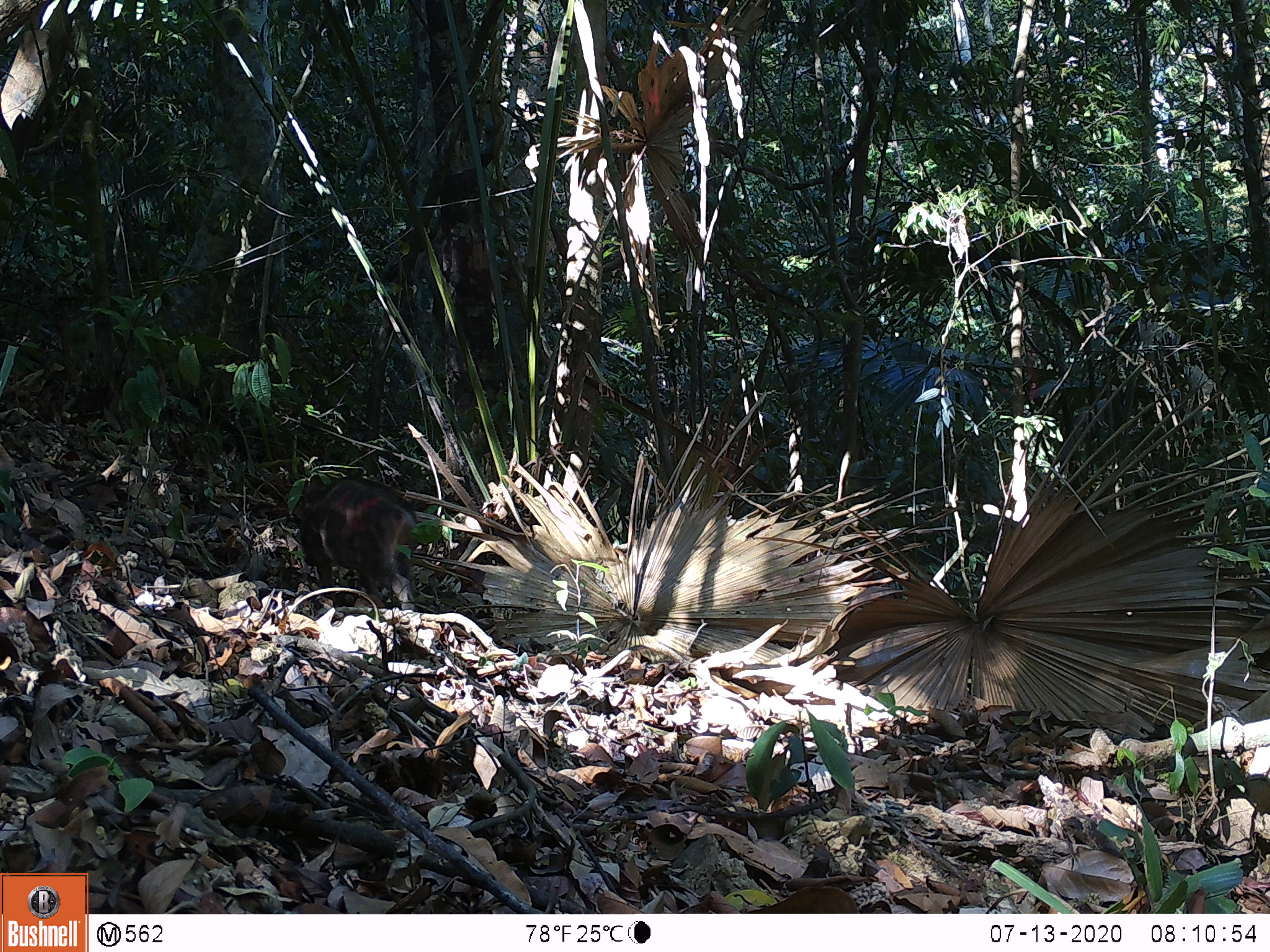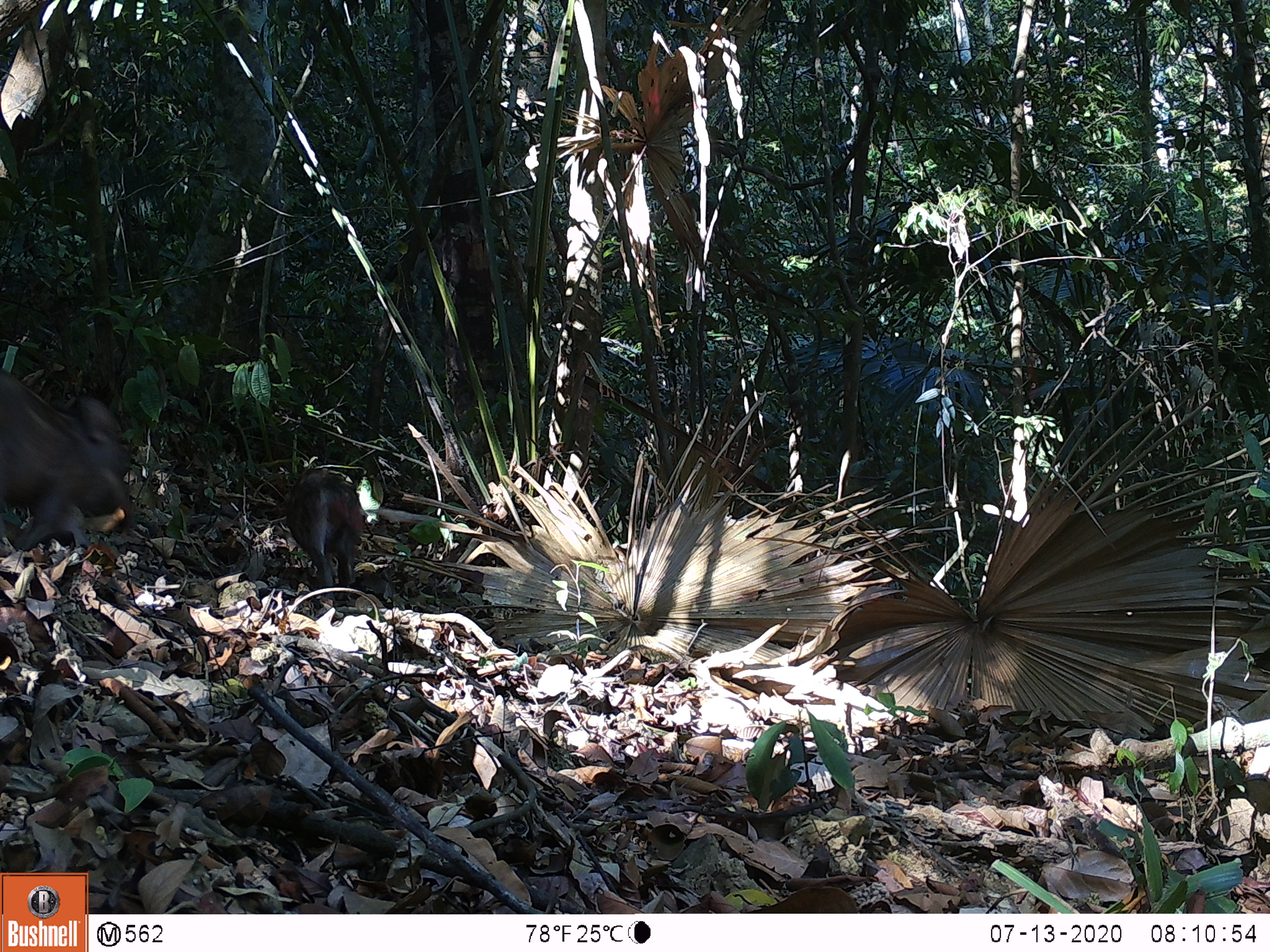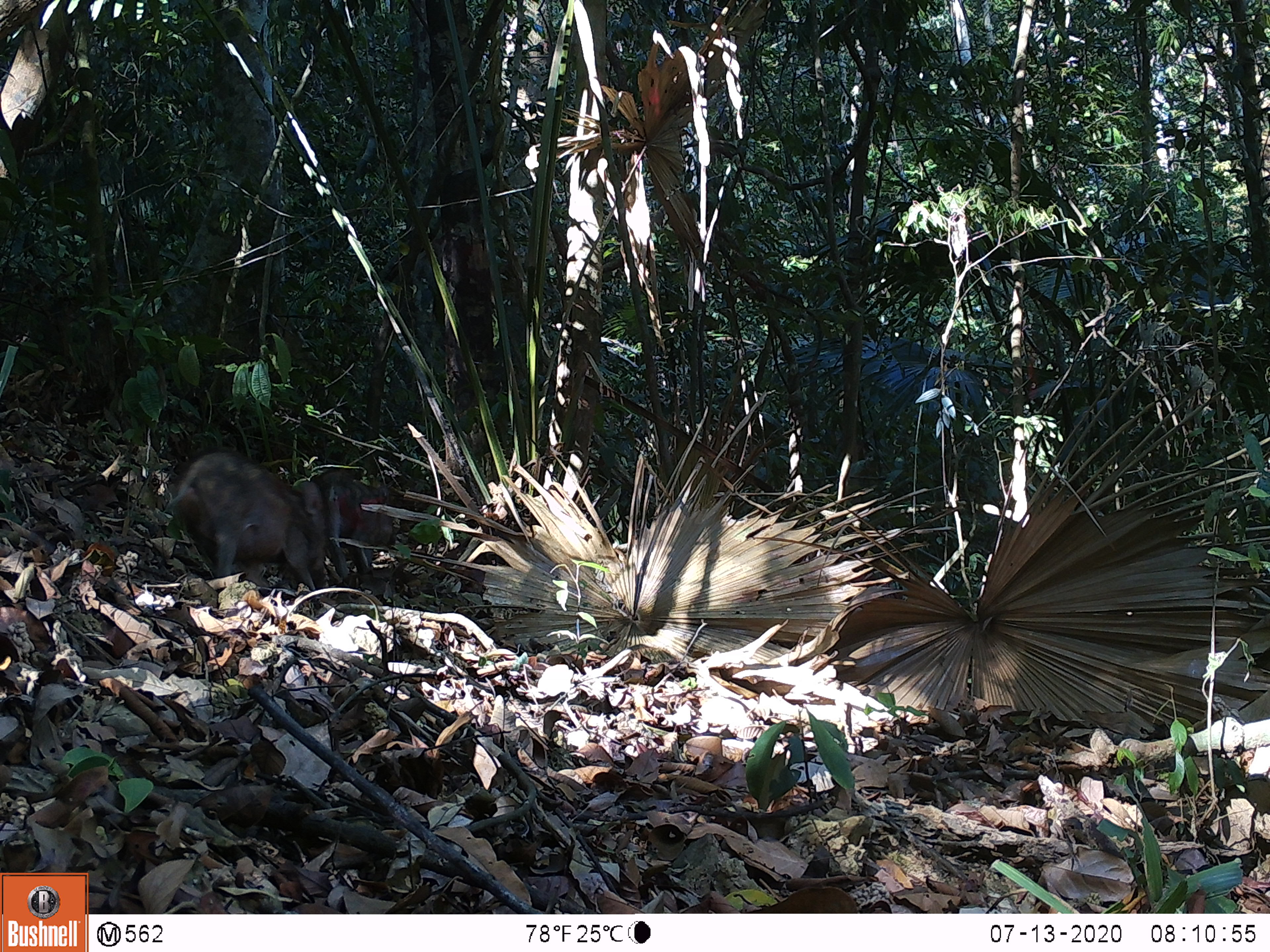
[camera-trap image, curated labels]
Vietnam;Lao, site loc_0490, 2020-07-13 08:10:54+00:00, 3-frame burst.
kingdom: Animalia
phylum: Chordata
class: Mammalia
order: Artiodactyla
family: Suidae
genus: Sus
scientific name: Sus scrofa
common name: eurasian wild pig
Eurasian wild pig (Sus scrofa). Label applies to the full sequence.